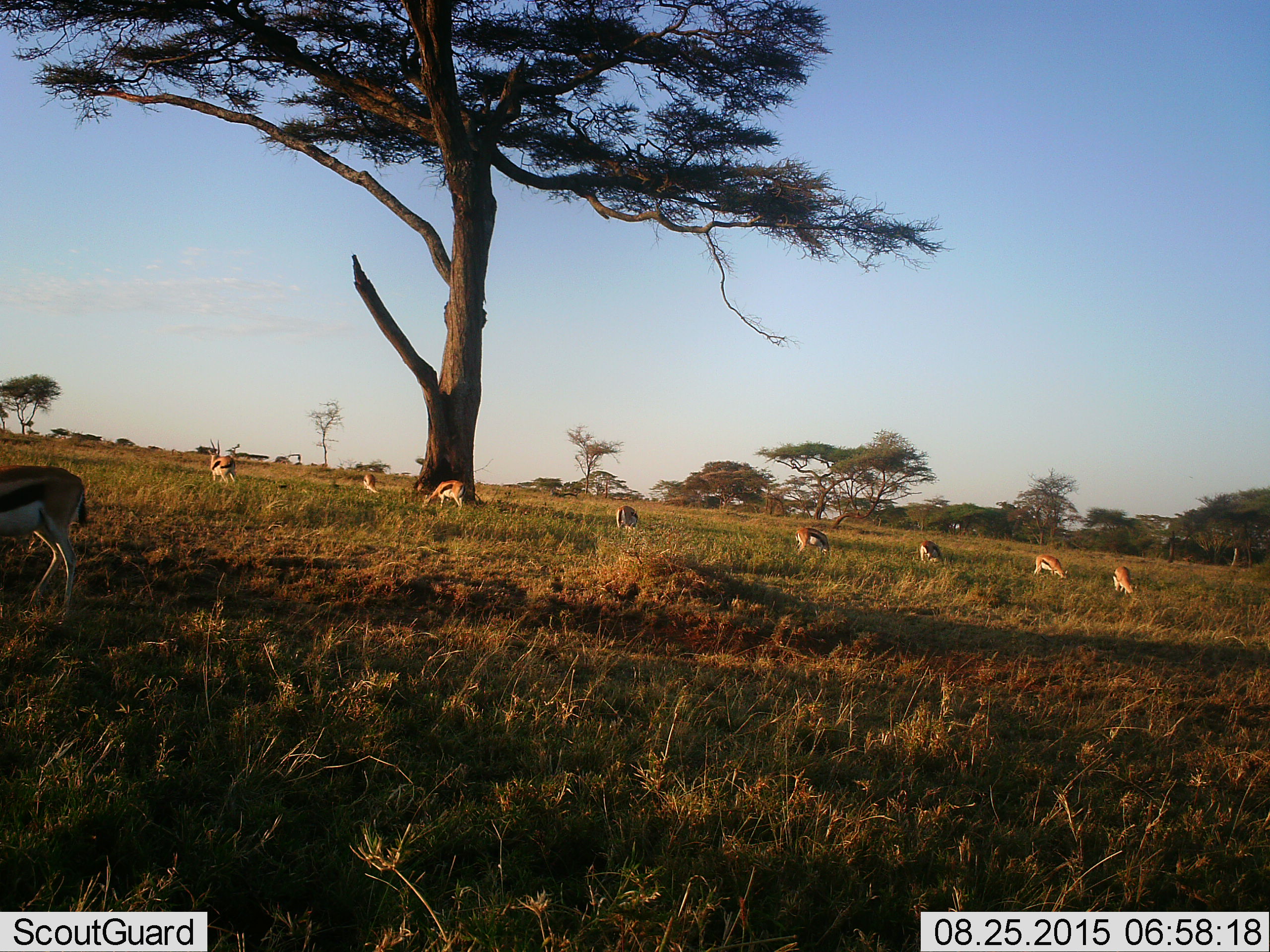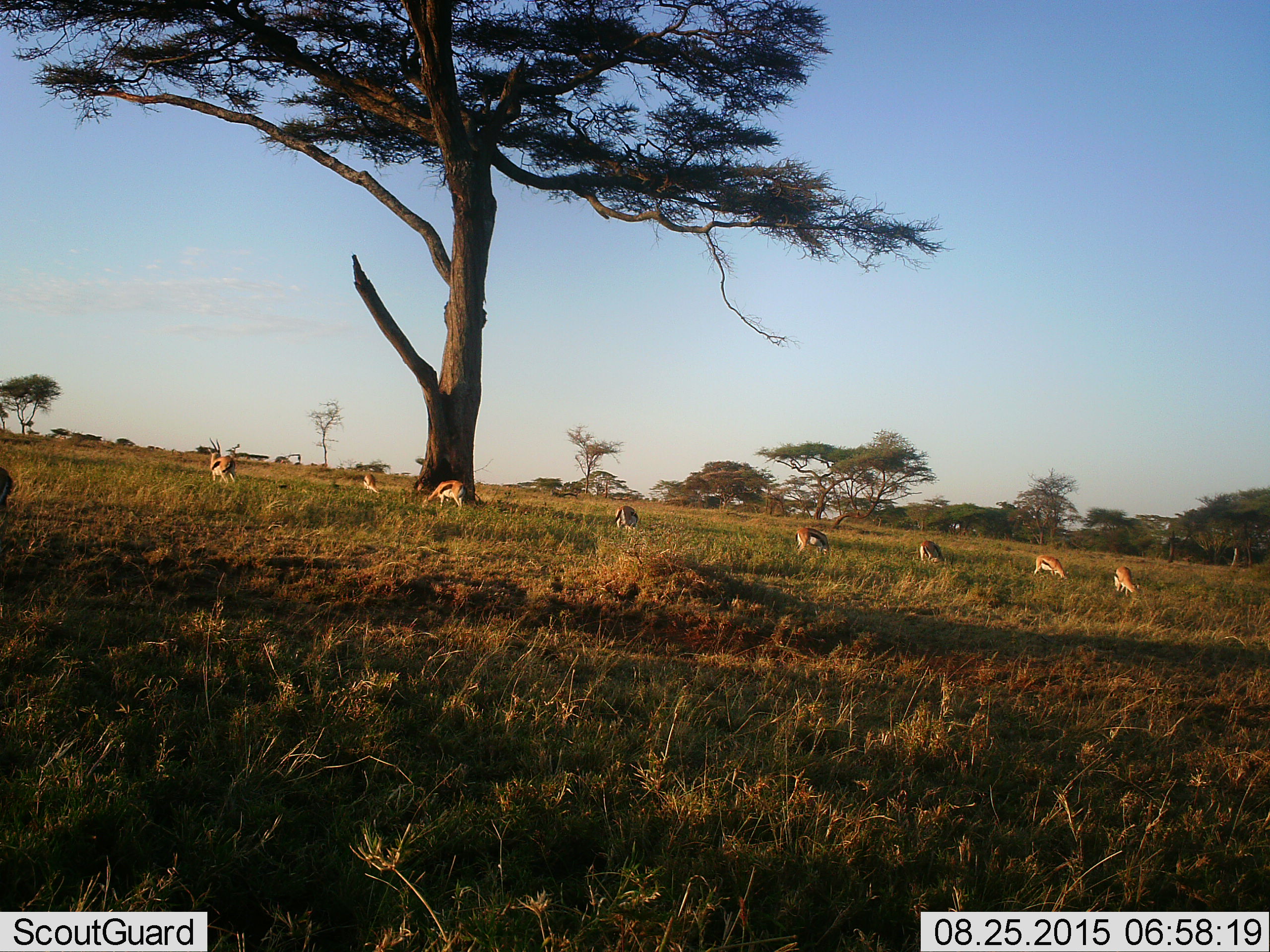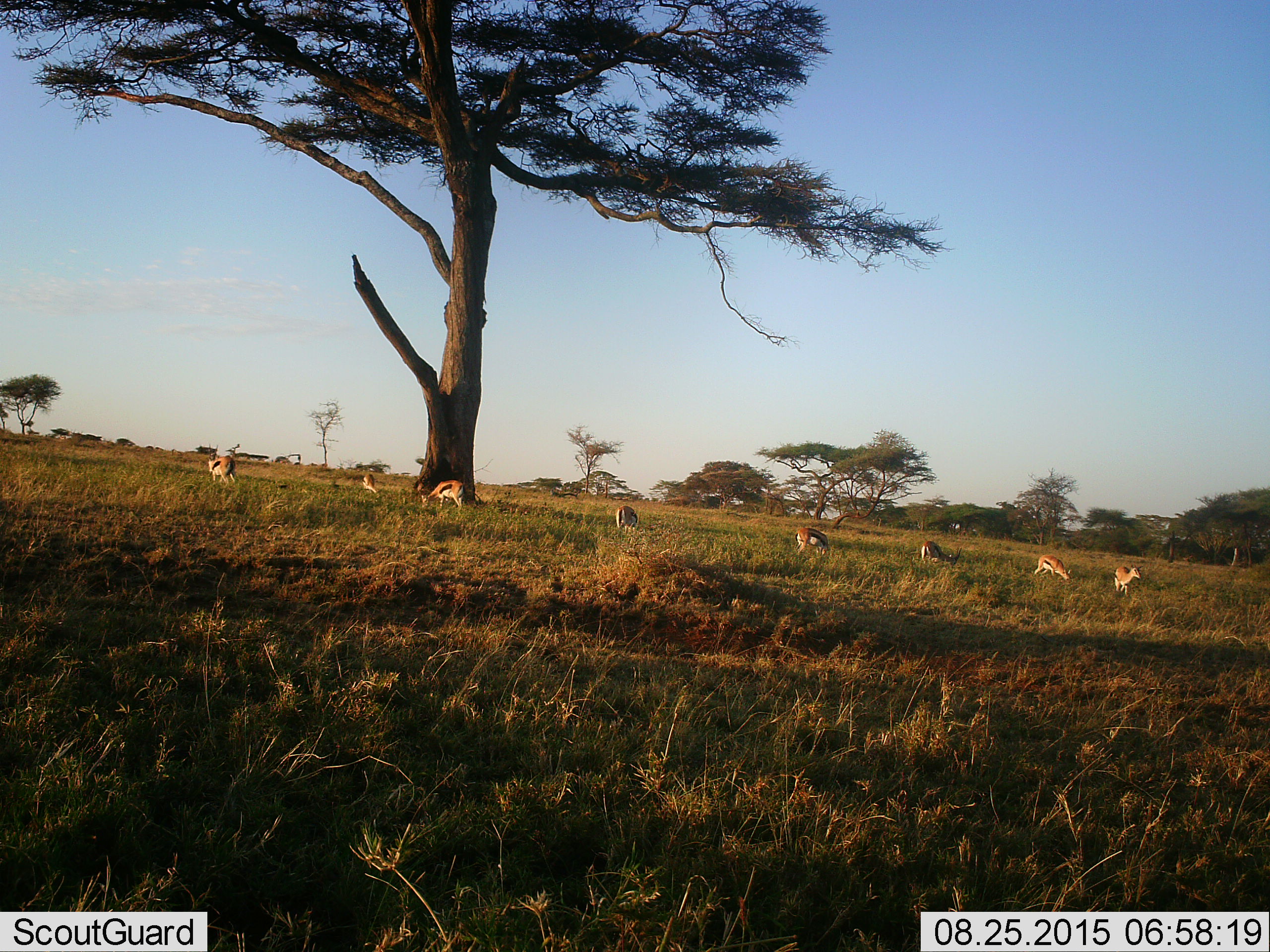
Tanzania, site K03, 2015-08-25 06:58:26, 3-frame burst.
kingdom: Animalia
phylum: Chordata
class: Mammalia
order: Artiodactyla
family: Bovidae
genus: Eudorcas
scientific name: Eudorcas thomsonii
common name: thomson's gazelle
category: gazellethomsons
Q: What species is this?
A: Gazellethomsons (thomson's gazelle) (Eudorcas thomsonii).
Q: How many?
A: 9.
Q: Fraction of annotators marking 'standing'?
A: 20%.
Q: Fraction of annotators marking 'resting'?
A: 0%.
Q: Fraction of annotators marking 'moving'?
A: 70%.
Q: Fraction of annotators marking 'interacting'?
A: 0%.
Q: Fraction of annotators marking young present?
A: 0%.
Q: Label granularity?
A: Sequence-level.